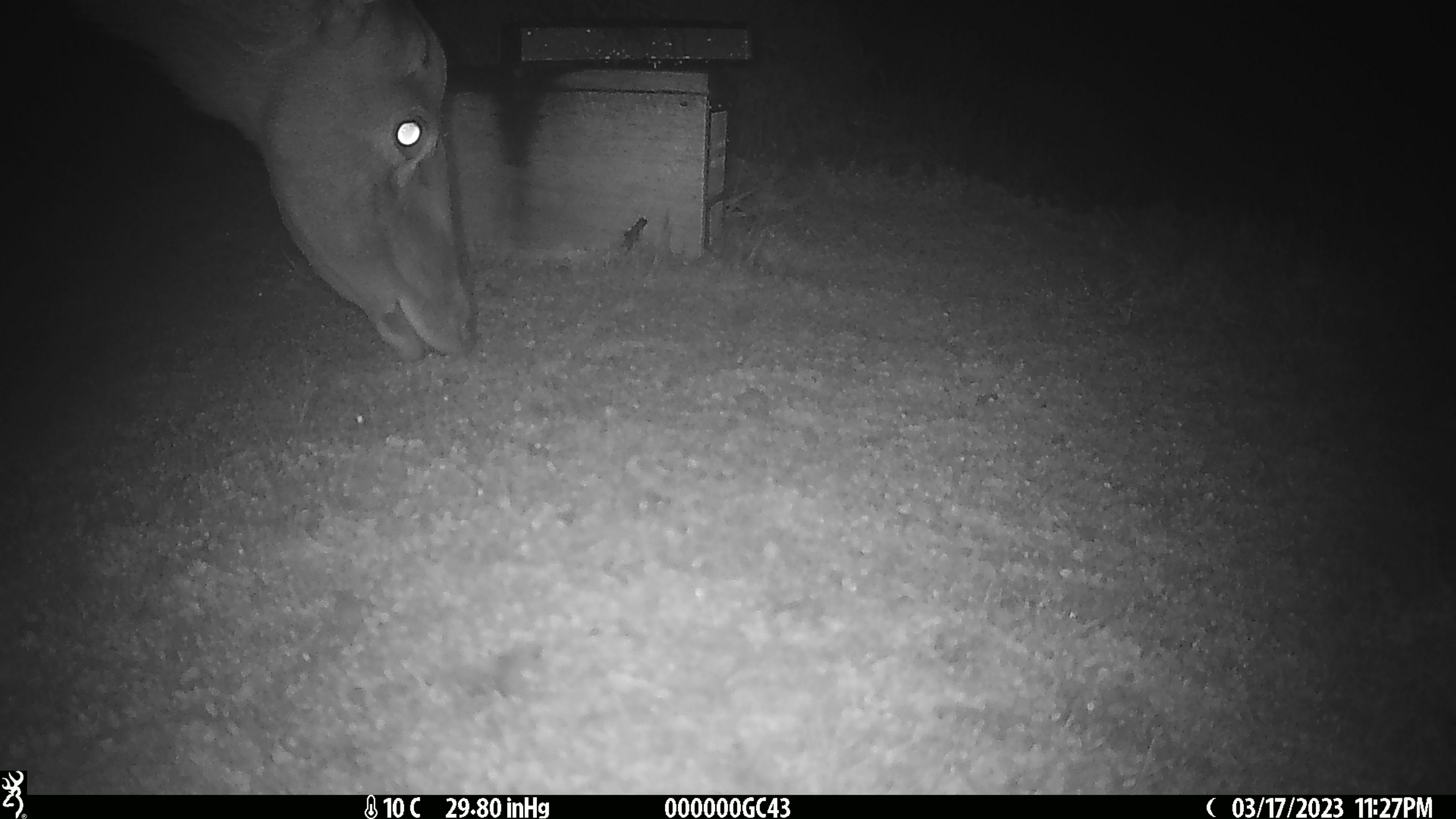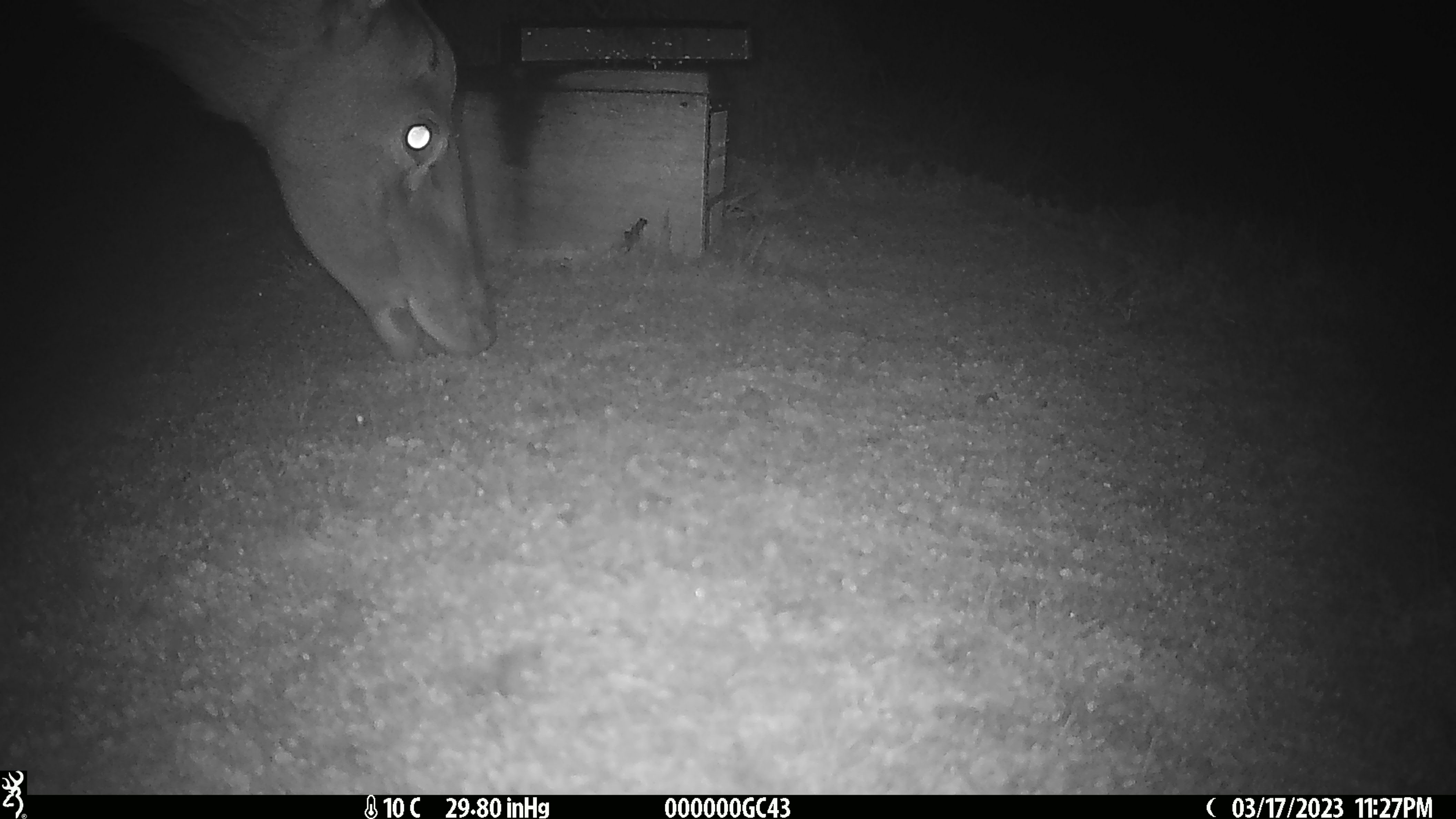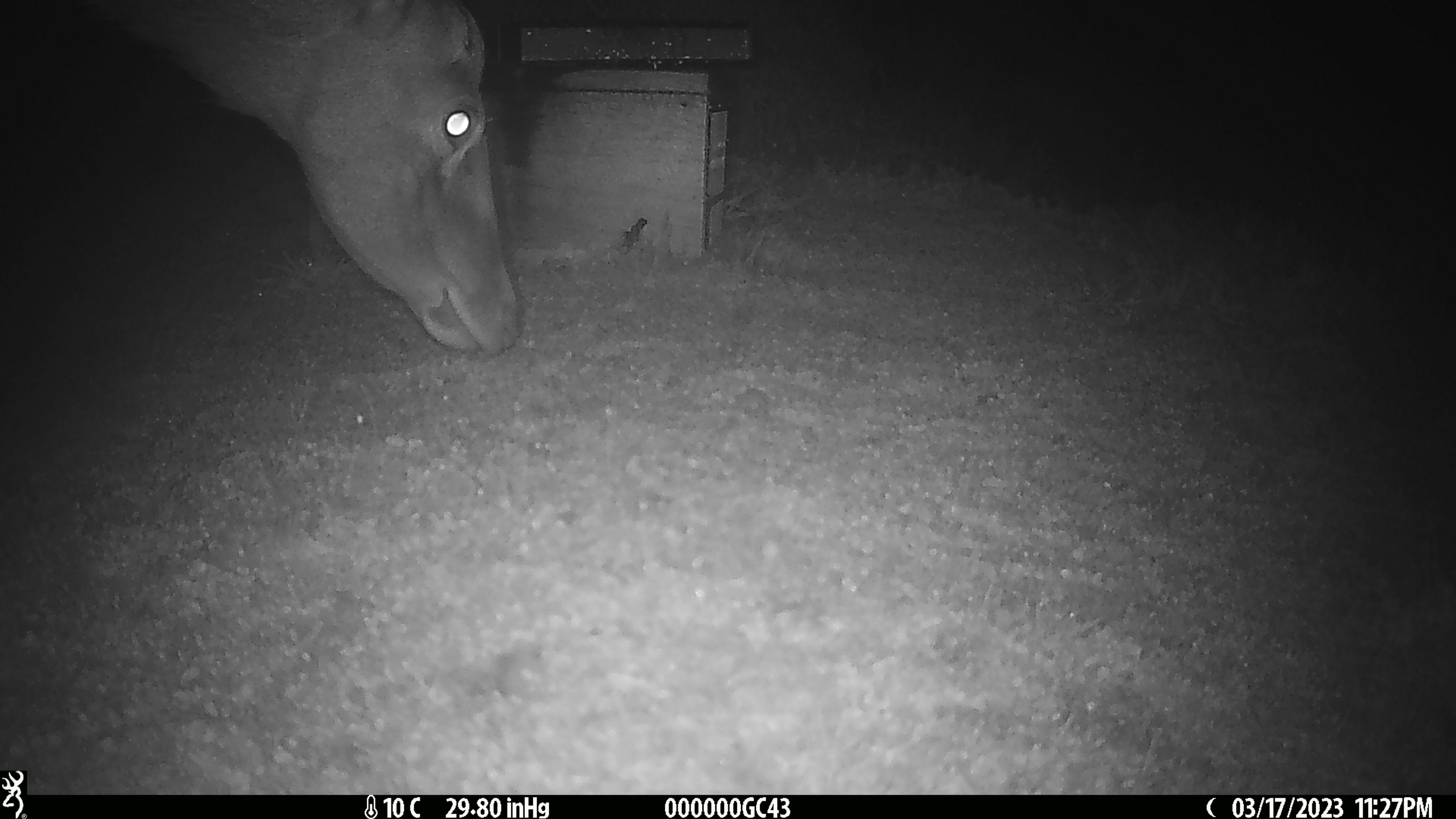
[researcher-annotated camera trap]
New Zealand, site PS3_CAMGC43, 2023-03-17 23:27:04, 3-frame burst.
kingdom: Animalia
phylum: Chordata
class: Mammalia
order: Artiodactyla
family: Cervidae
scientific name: Cervidae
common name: deer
Deer (Cervidae).